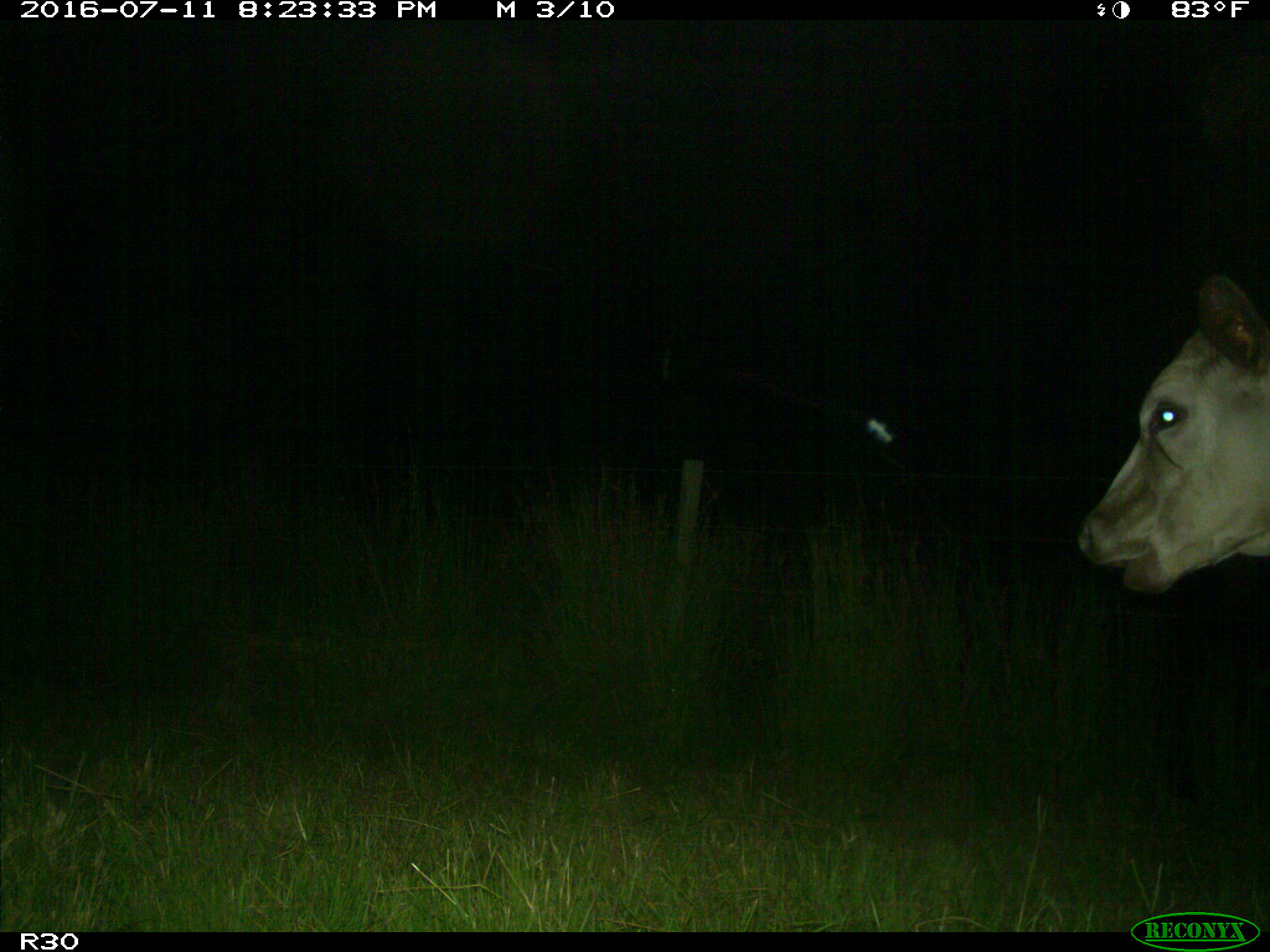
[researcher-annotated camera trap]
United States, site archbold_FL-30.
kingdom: Animalia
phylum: Chordata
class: Mammalia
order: Artiodactyla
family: Bovidae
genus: Bos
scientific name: Bos taurus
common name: domestic cow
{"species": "Bos taurus (domestic cow)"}